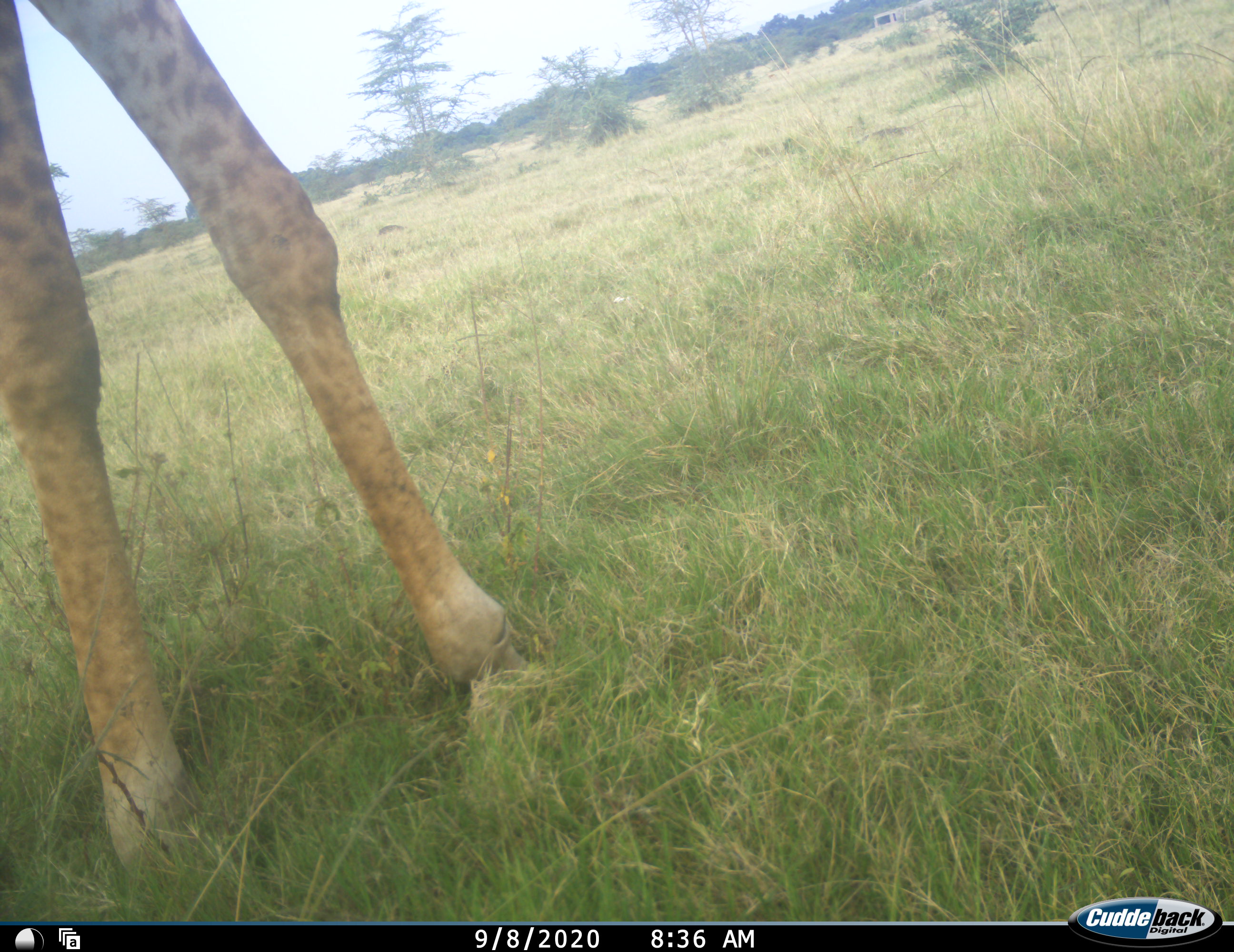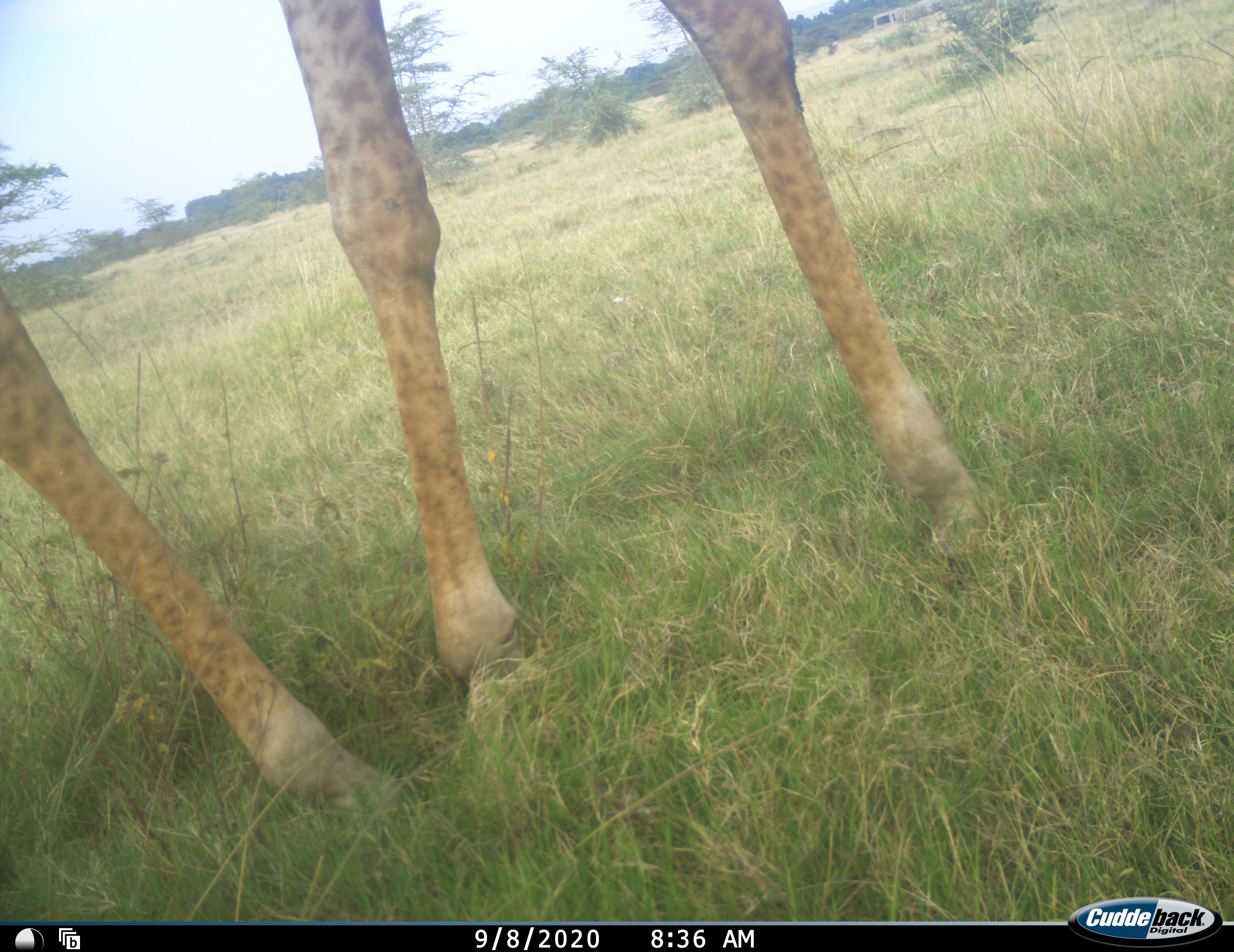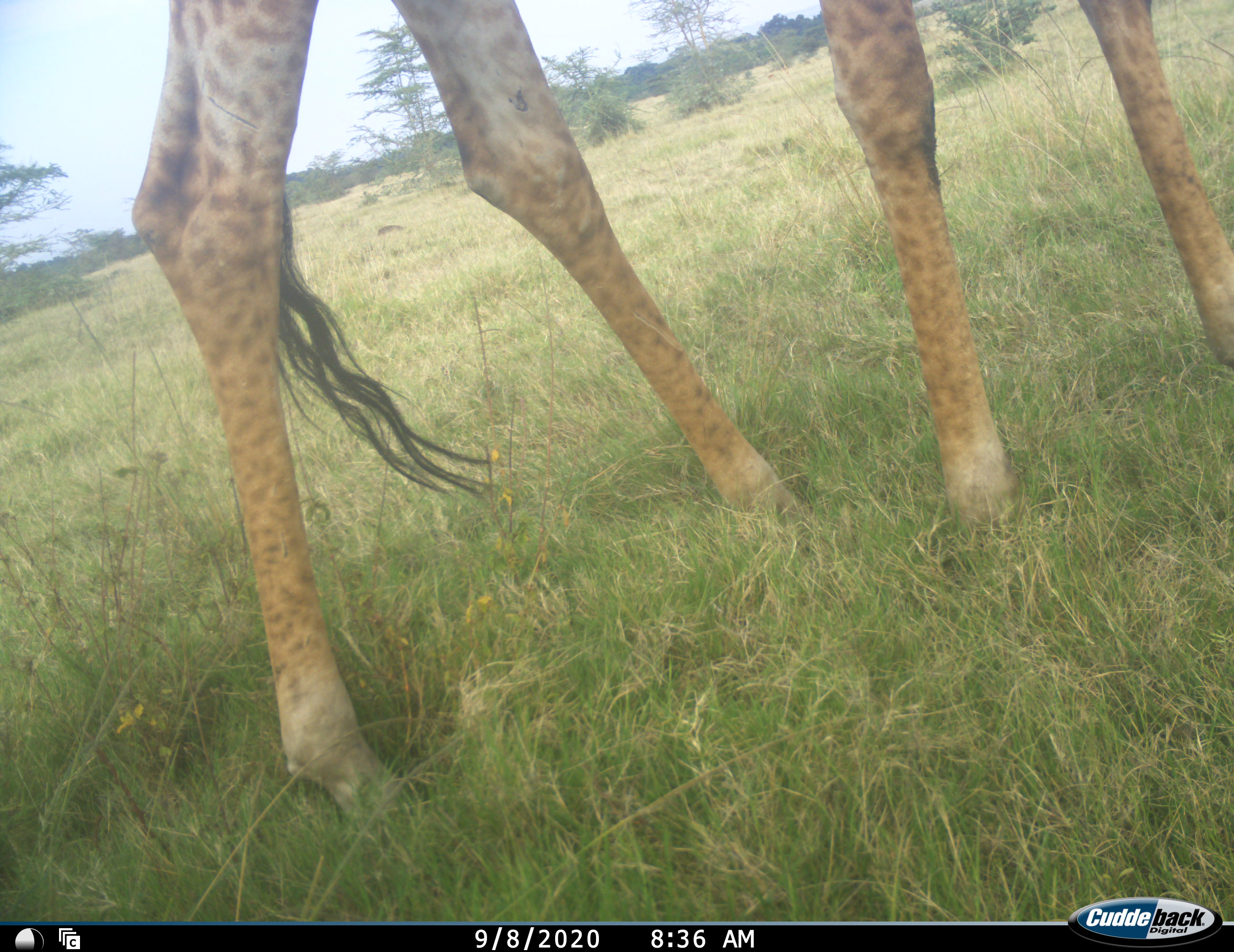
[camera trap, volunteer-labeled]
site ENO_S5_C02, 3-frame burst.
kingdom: Animalia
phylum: Chordata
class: Mammalia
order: Artiodactyla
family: Giraffidae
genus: Giraffa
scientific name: Giraffa camelopardalis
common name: giraffe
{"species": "giraffe (Giraffa camelopardalis)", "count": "1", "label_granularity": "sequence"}